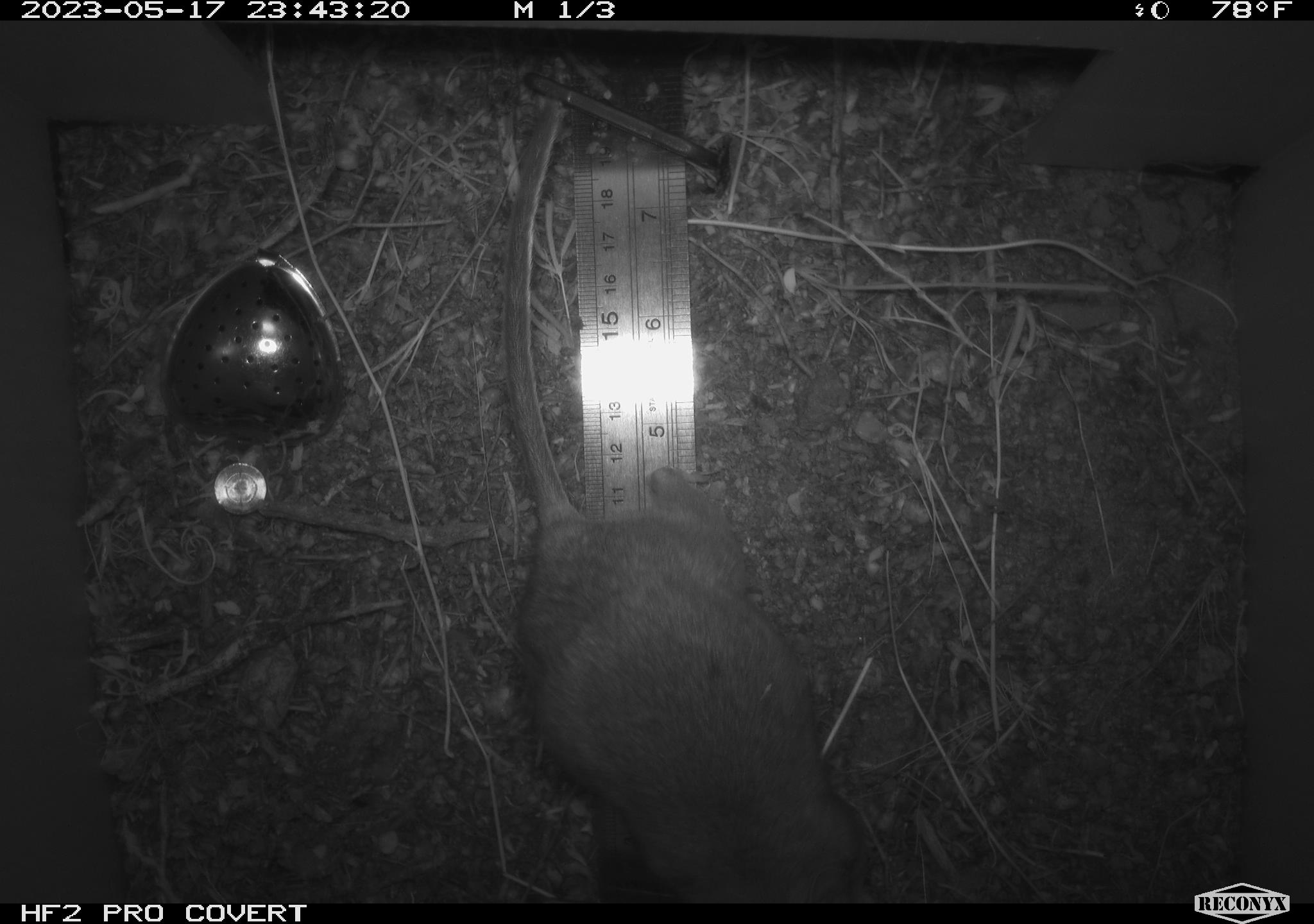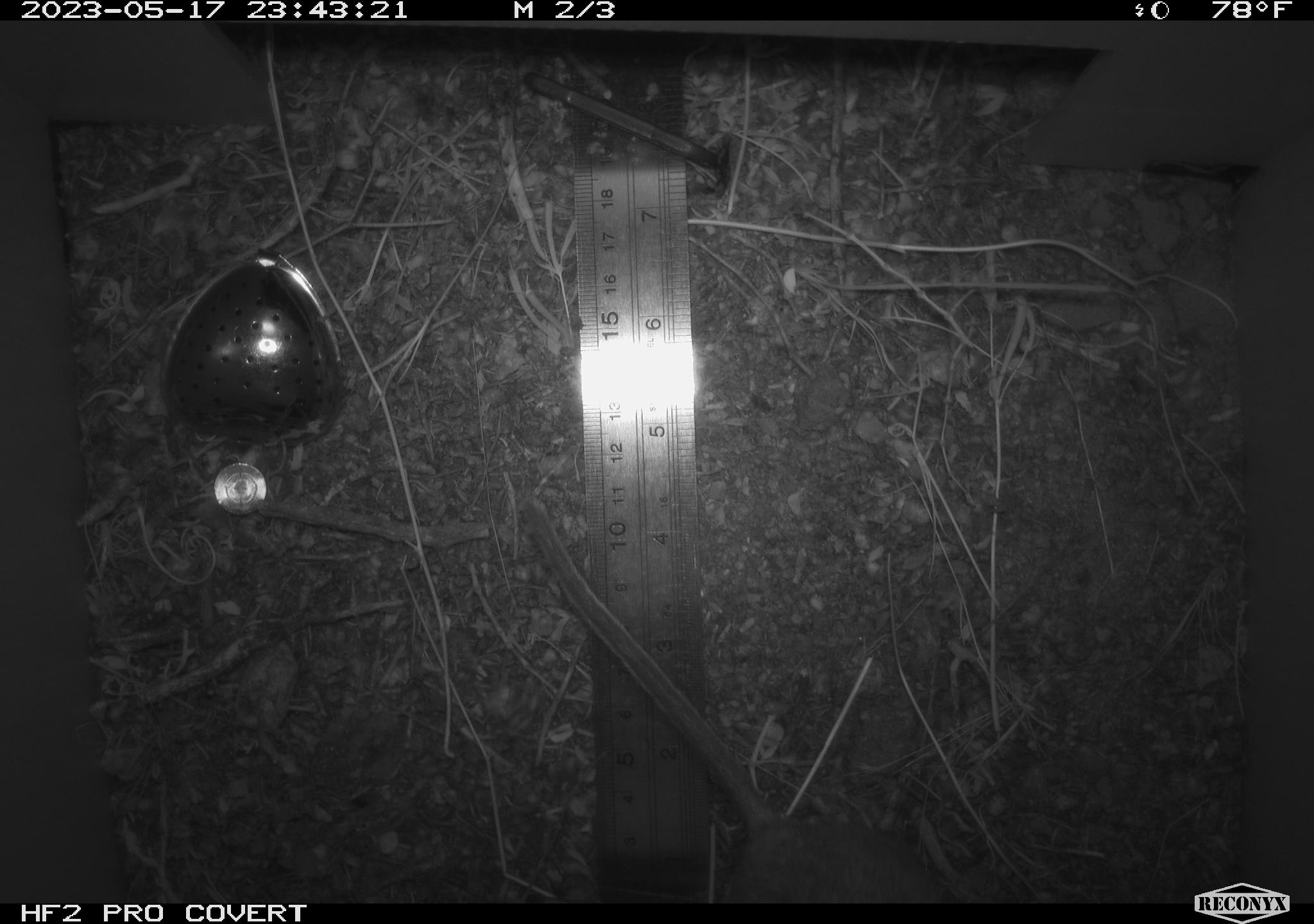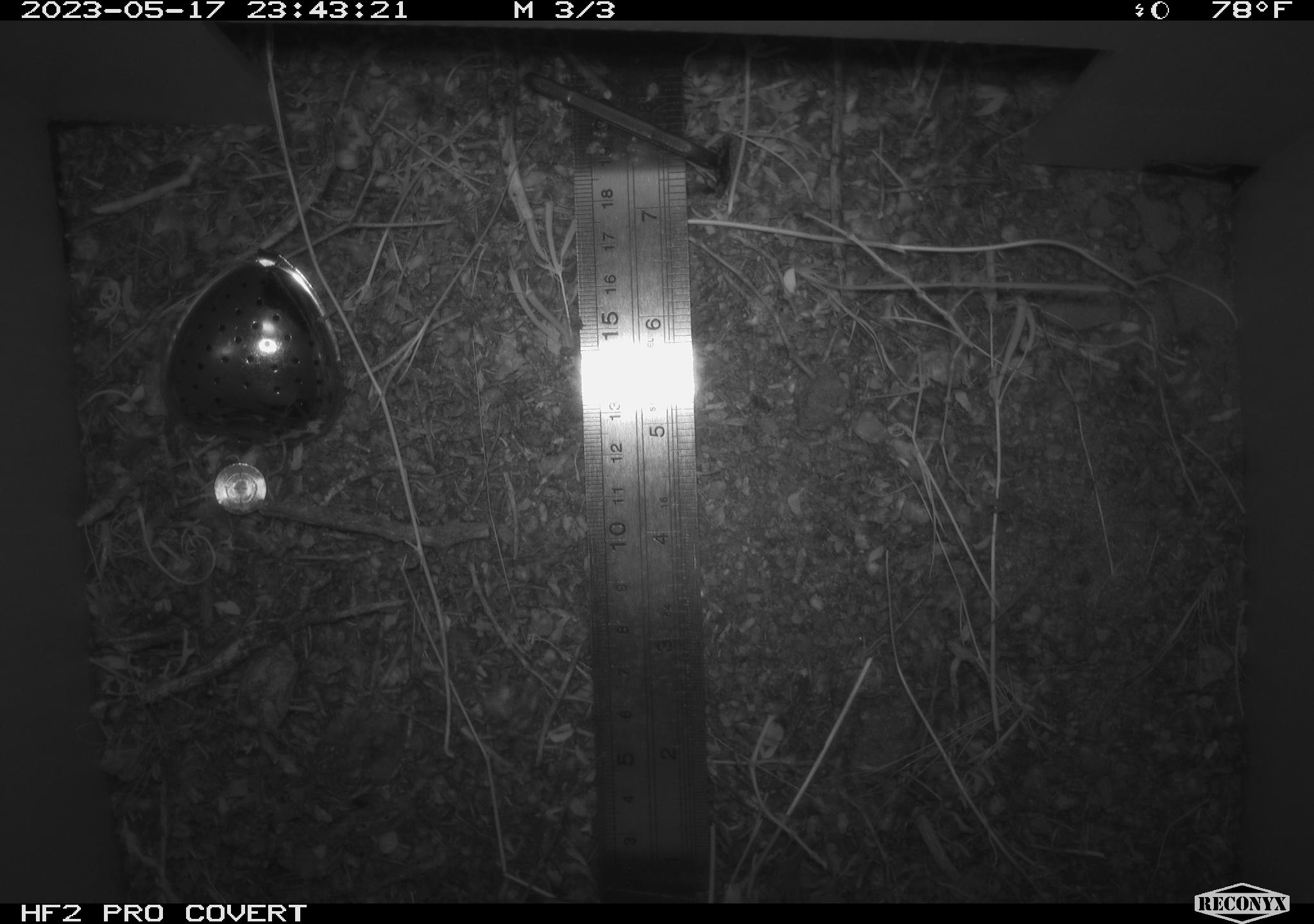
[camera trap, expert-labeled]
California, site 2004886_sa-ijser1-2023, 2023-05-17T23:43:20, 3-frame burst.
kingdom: Animalia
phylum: Chordata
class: Mammalia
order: Rodentia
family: Cricetidae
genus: Neotoma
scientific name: Neotoma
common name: pack rat or woodrat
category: neotoma species